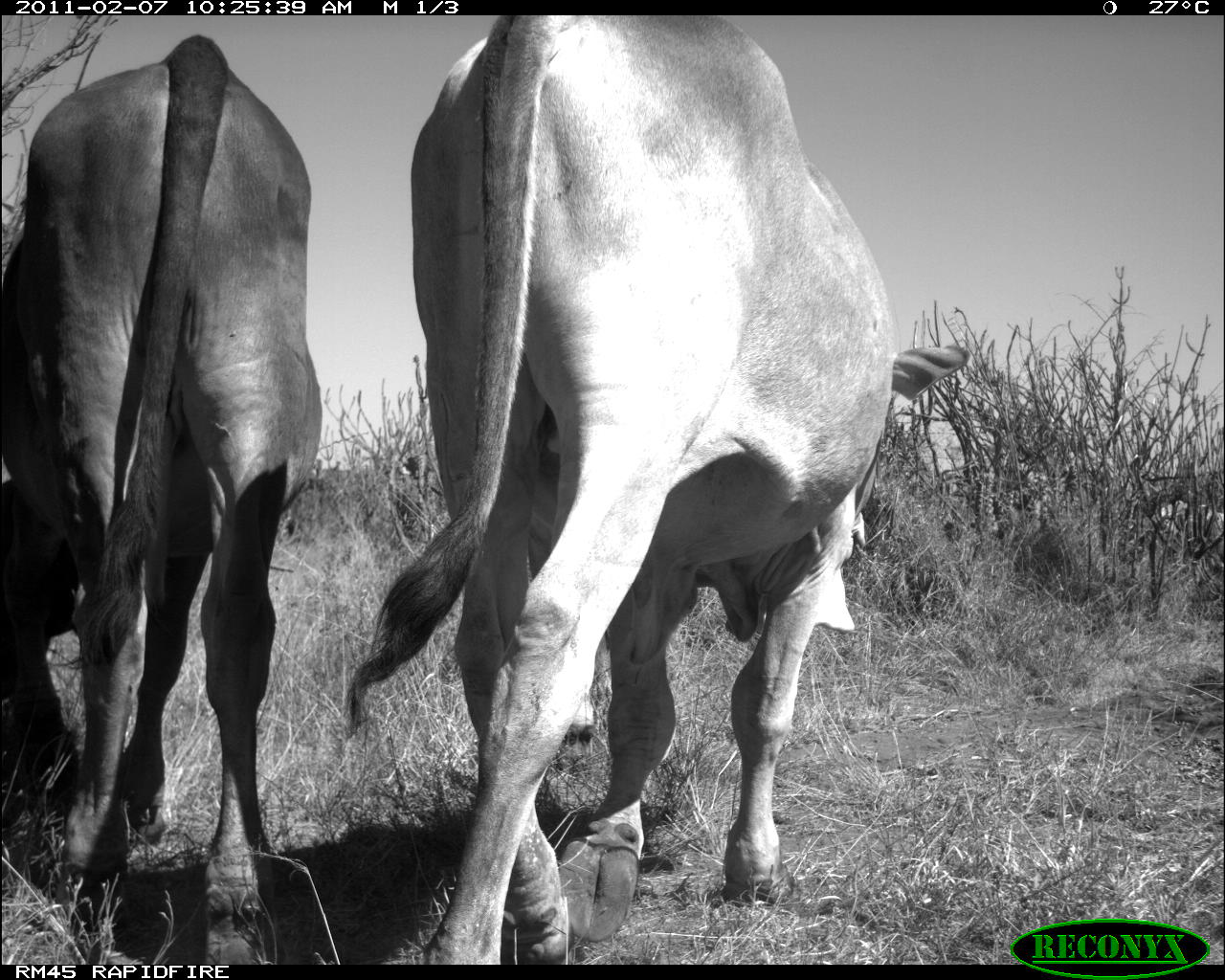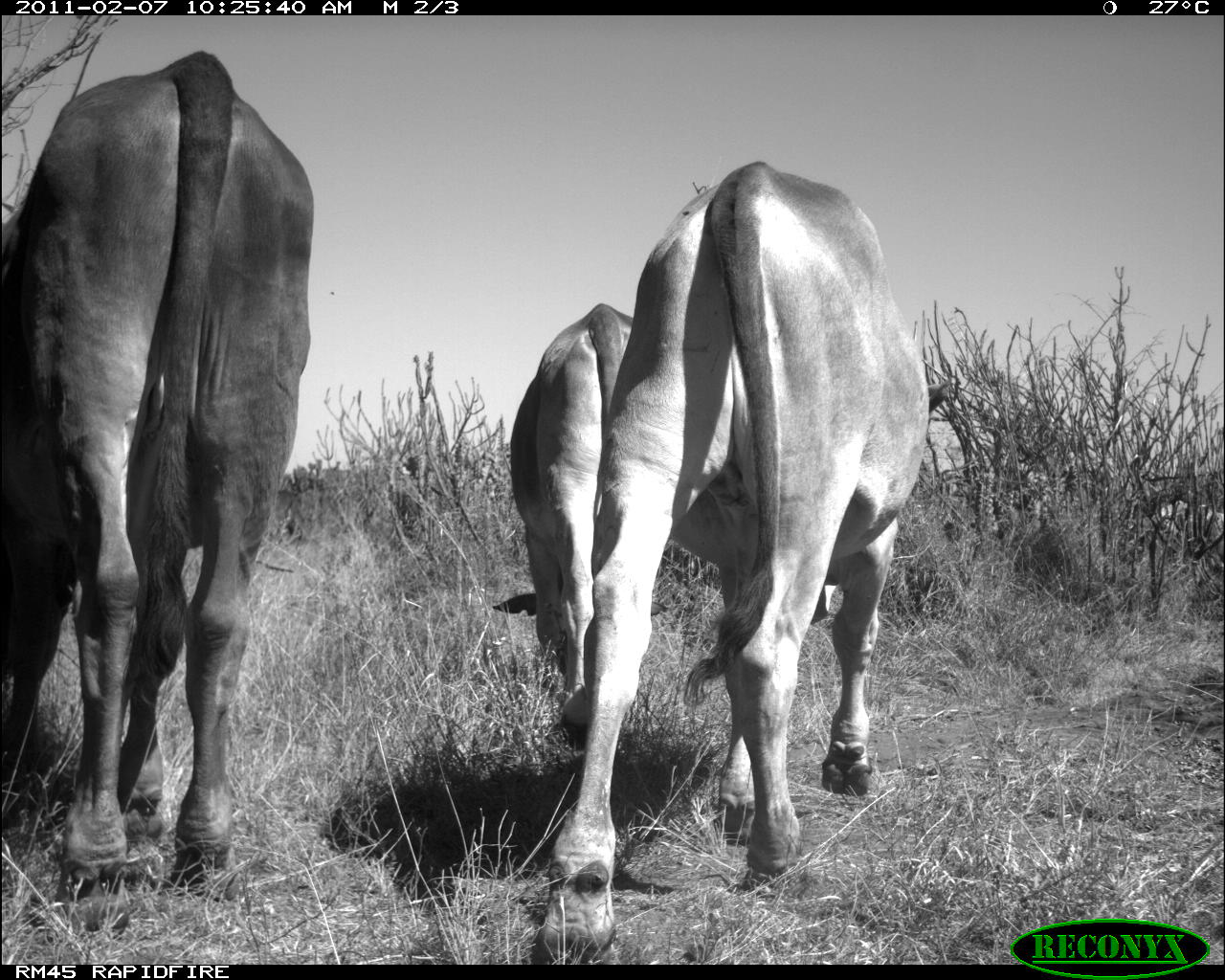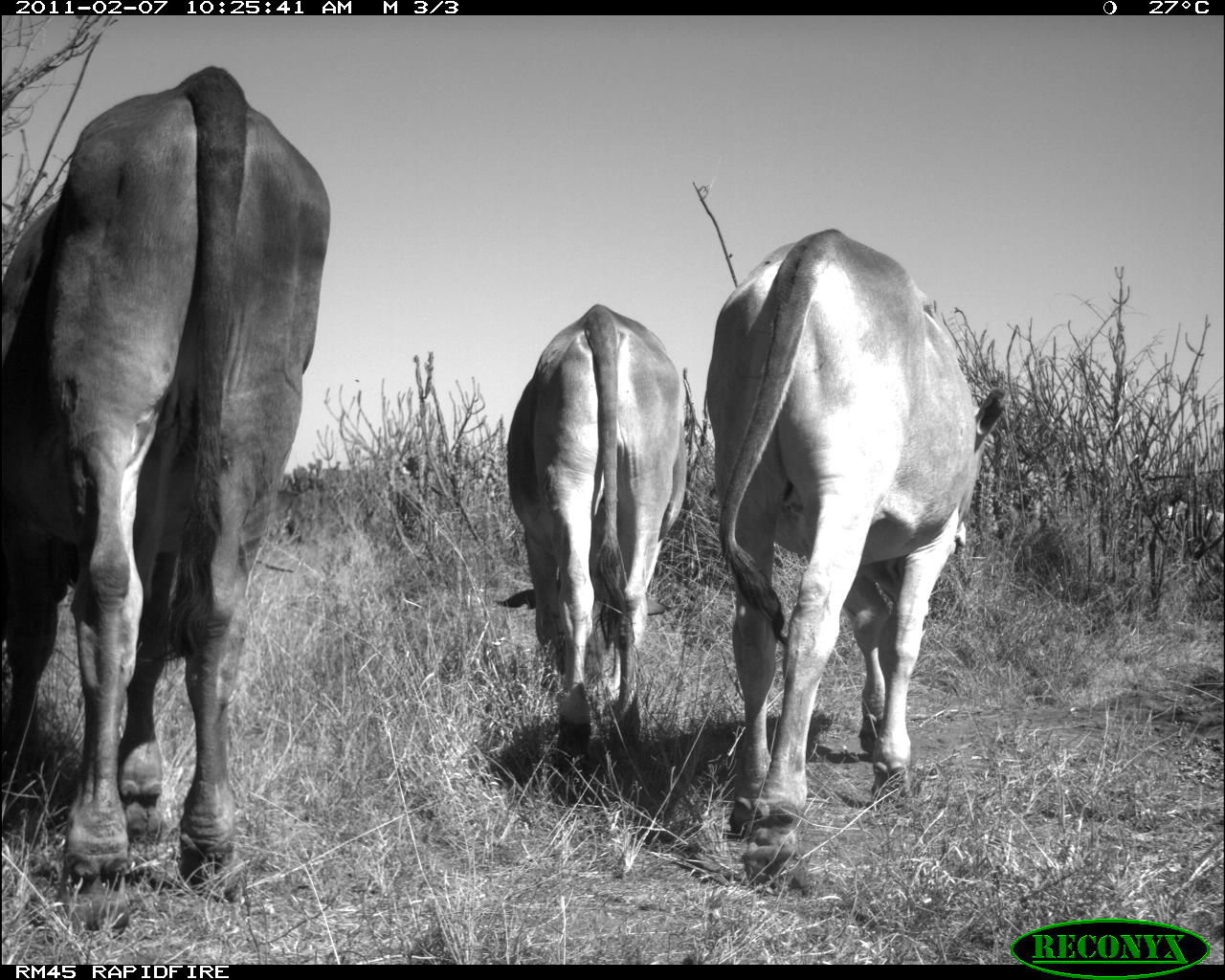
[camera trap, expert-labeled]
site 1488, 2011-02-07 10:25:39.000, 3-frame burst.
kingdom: Animalia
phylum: Chordata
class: Mammalia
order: Artiodactyla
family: Bovidae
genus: Bos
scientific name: Bos taurus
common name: domestic cattle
Bos taurus (domestic cattle), count 2.